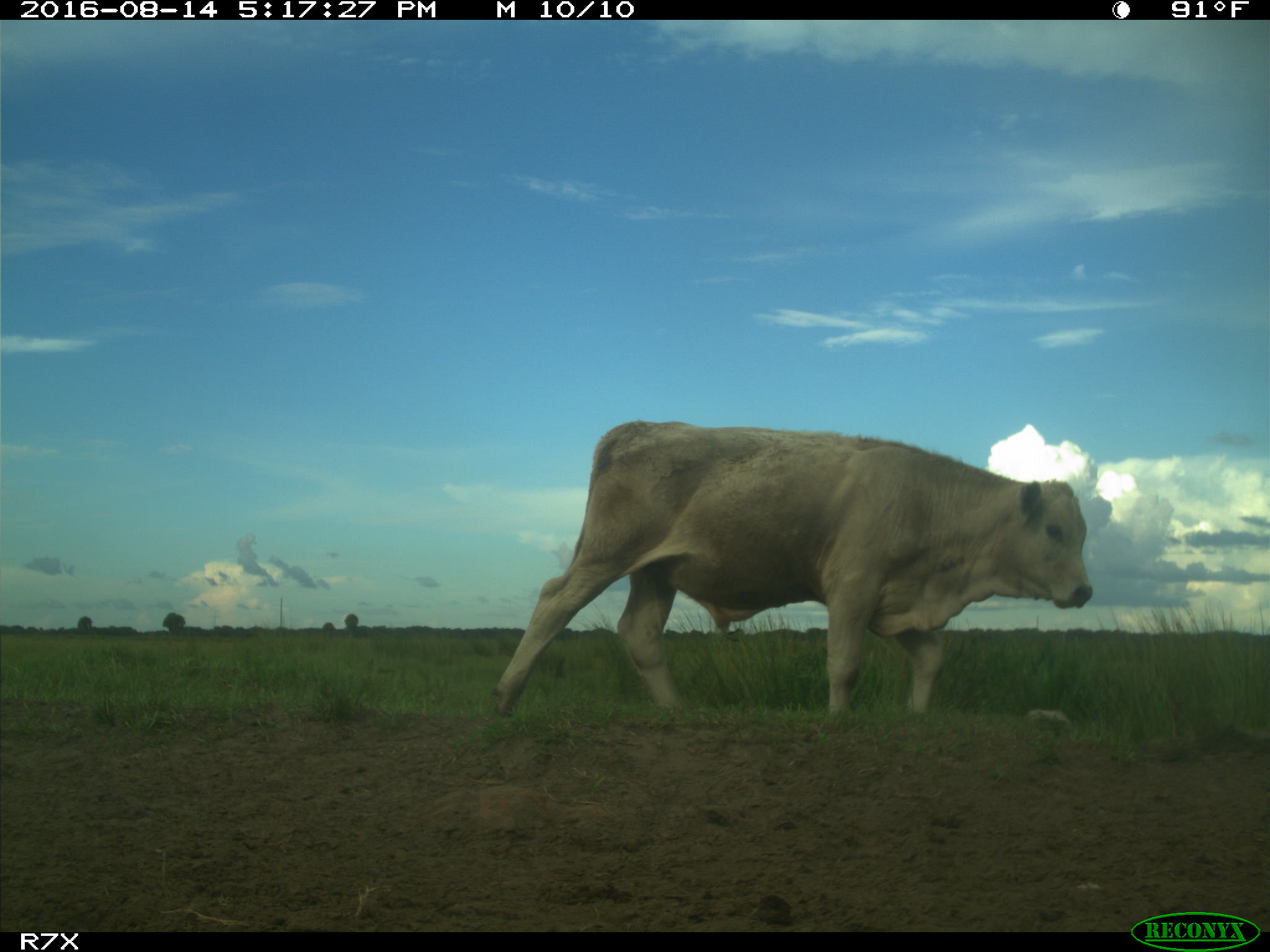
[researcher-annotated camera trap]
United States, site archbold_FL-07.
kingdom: Animalia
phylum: Chordata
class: Mammalia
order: Artiodactyla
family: Bovidae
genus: Bos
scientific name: Bos taurus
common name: domestic cow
Bos taurus (domestic cow).